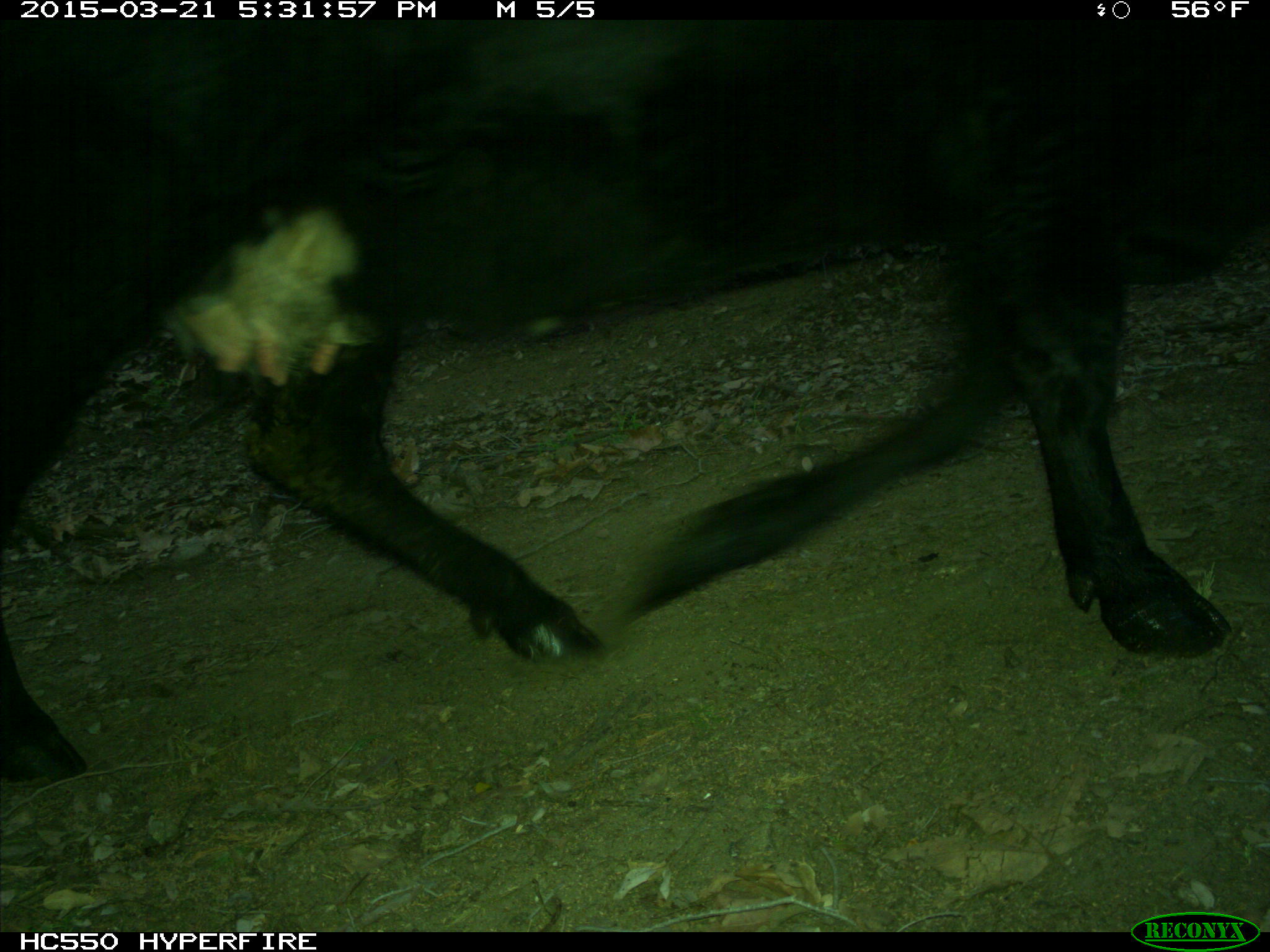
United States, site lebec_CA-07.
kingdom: Animalia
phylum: Chordata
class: Mammalia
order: Artiodactyla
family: Bovidae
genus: Bos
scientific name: Bos taurus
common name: domestic cow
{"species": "Bos taurus (domestic cow)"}